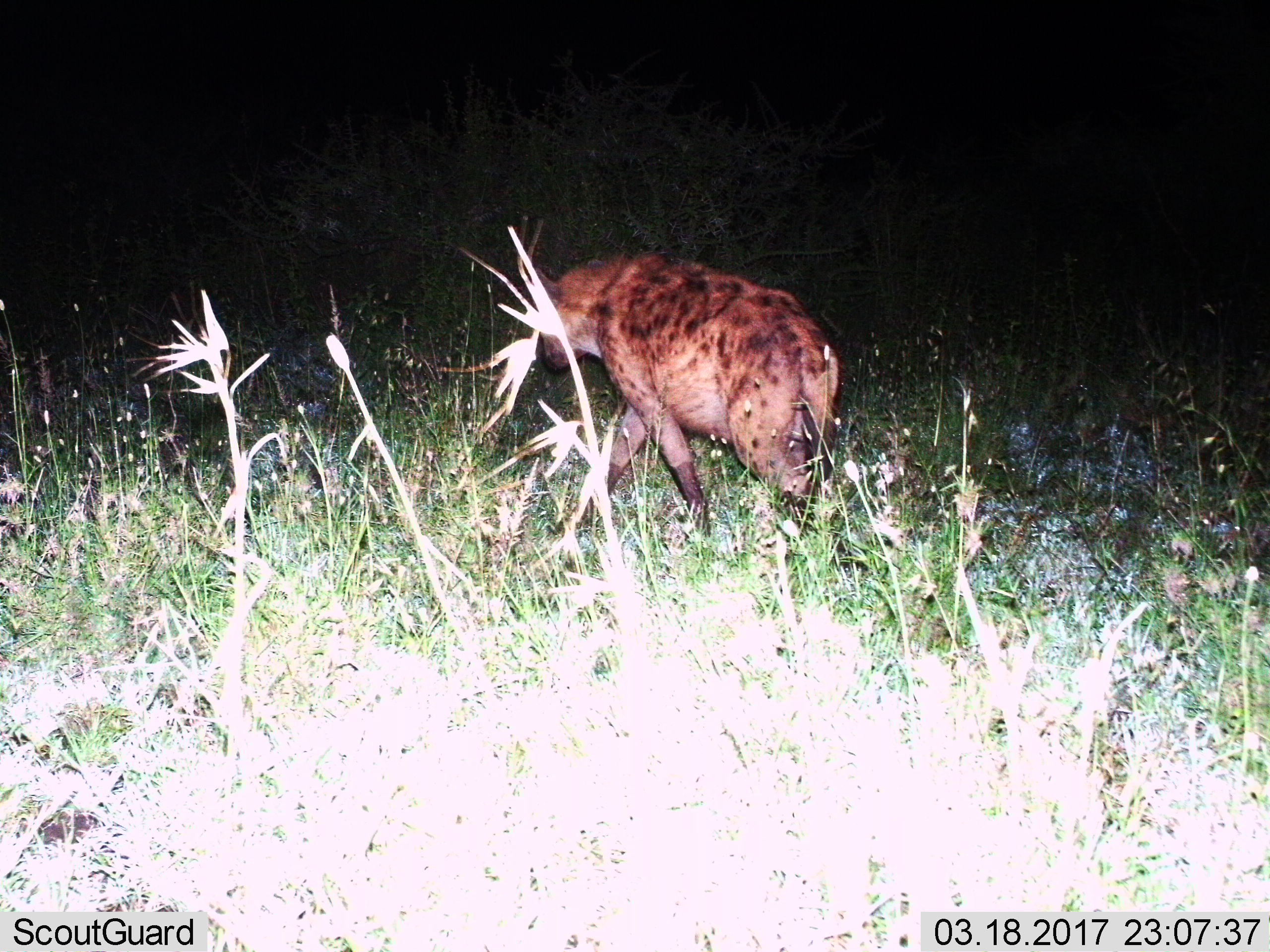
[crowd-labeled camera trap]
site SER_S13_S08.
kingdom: Animalia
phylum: Chordata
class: Mammalia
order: Carnivora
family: Hyaenidae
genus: Crocuta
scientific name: Crocuta crocuta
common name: spotted hyena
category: hyenaspotted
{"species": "hyenaspotted (spotted hyena) (Crocuta crocuta)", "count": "1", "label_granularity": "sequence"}